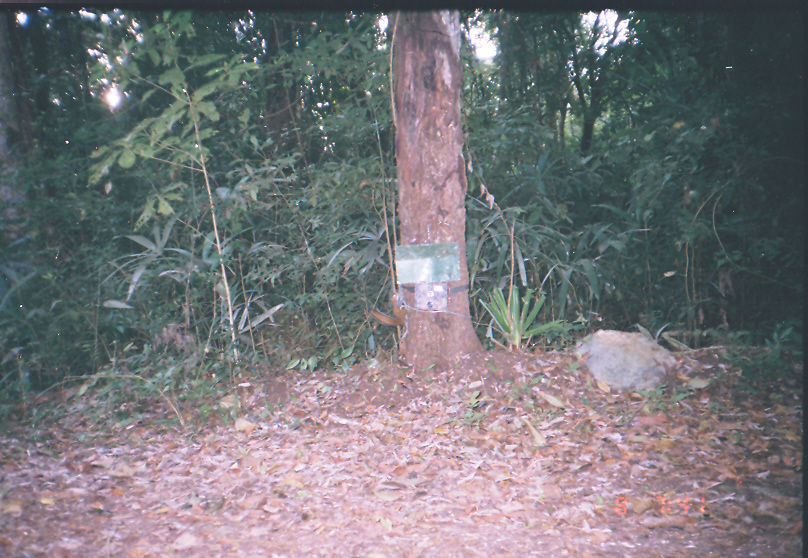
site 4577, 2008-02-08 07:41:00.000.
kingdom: Animalia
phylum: Chordata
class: Mammalia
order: Rodentia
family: Sciuridae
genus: Sciurus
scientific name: Sciurus deppei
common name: deppe's squirrel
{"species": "Sciurus deppei (deppe's squirrel)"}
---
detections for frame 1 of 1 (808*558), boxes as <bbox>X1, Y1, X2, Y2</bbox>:
sciurus deppei: <bbox>369, 291, 410, 330</bbox>